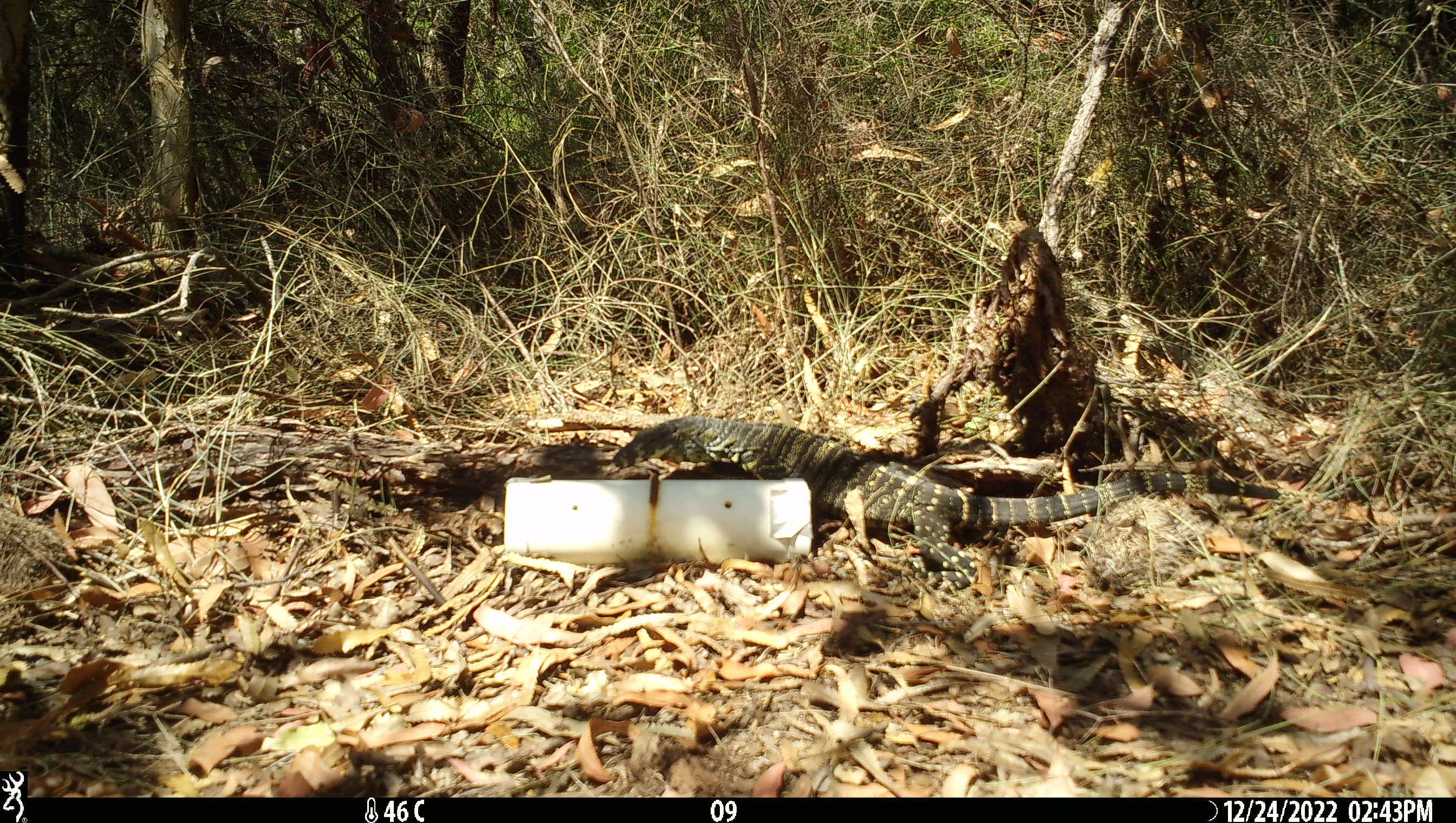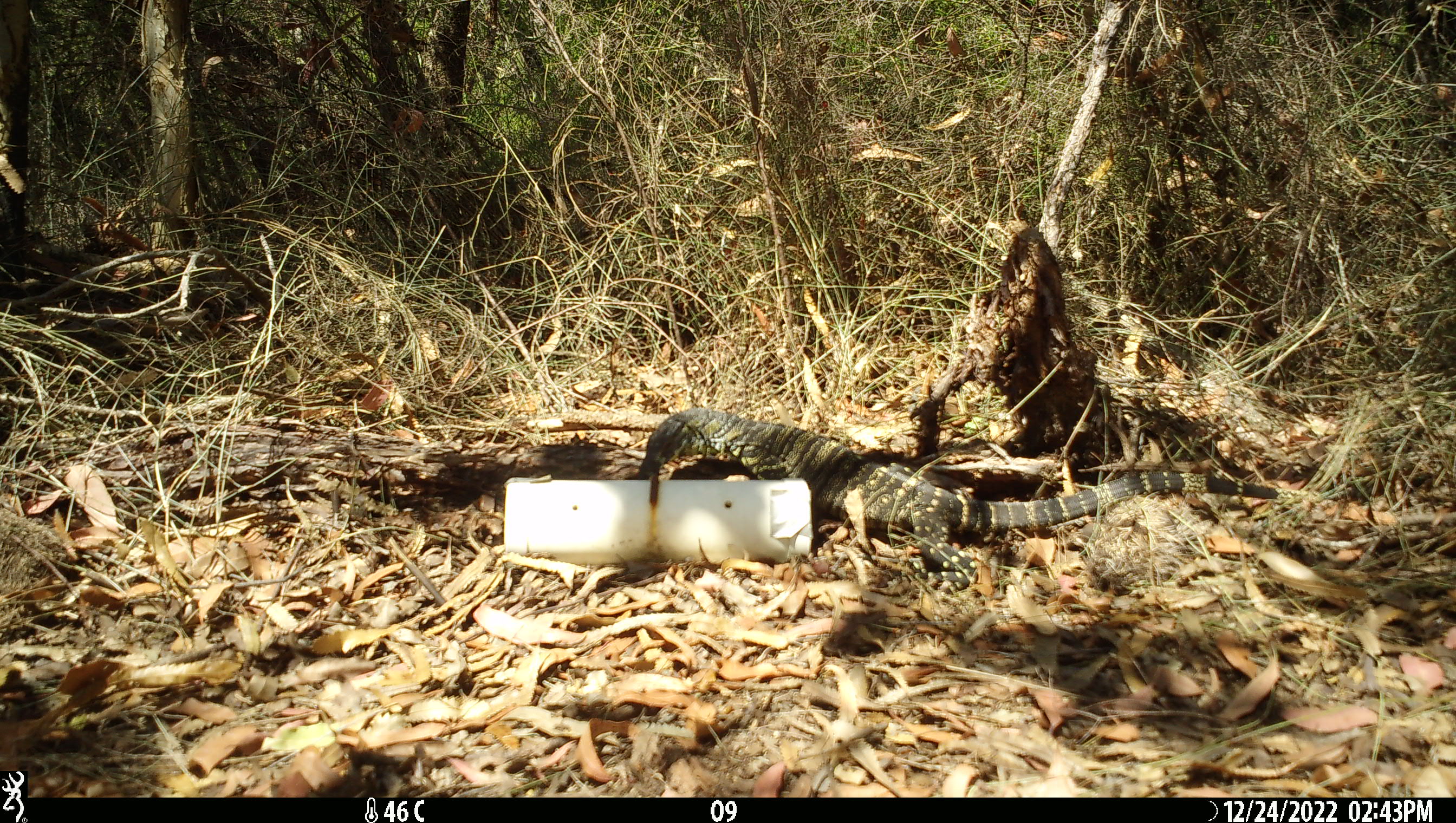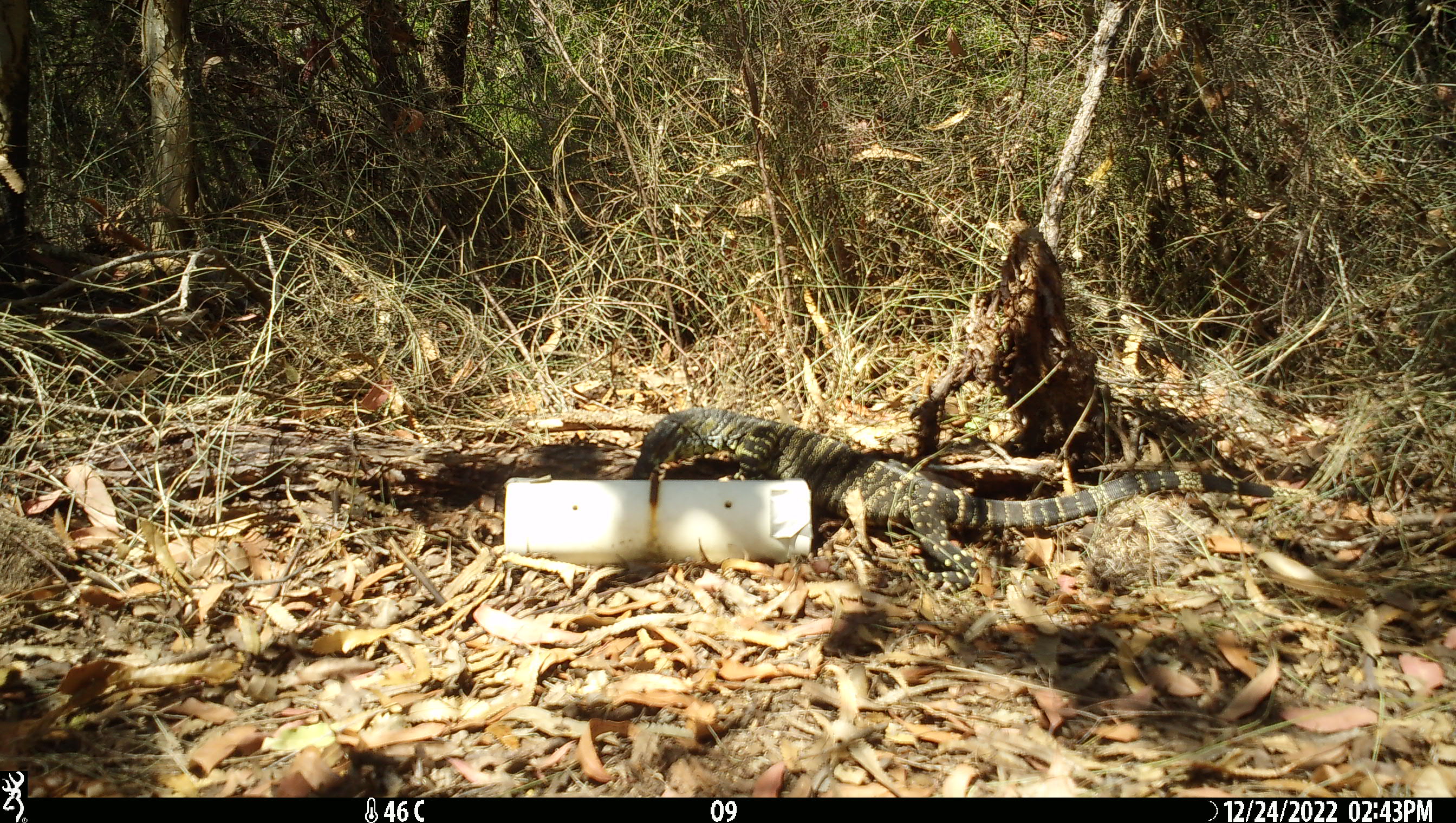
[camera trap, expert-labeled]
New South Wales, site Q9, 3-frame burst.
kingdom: Animalia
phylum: Chordata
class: Reptilia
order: Squamata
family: Varanidae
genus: Varanus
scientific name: Varanus varius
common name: lace monitor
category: goanna